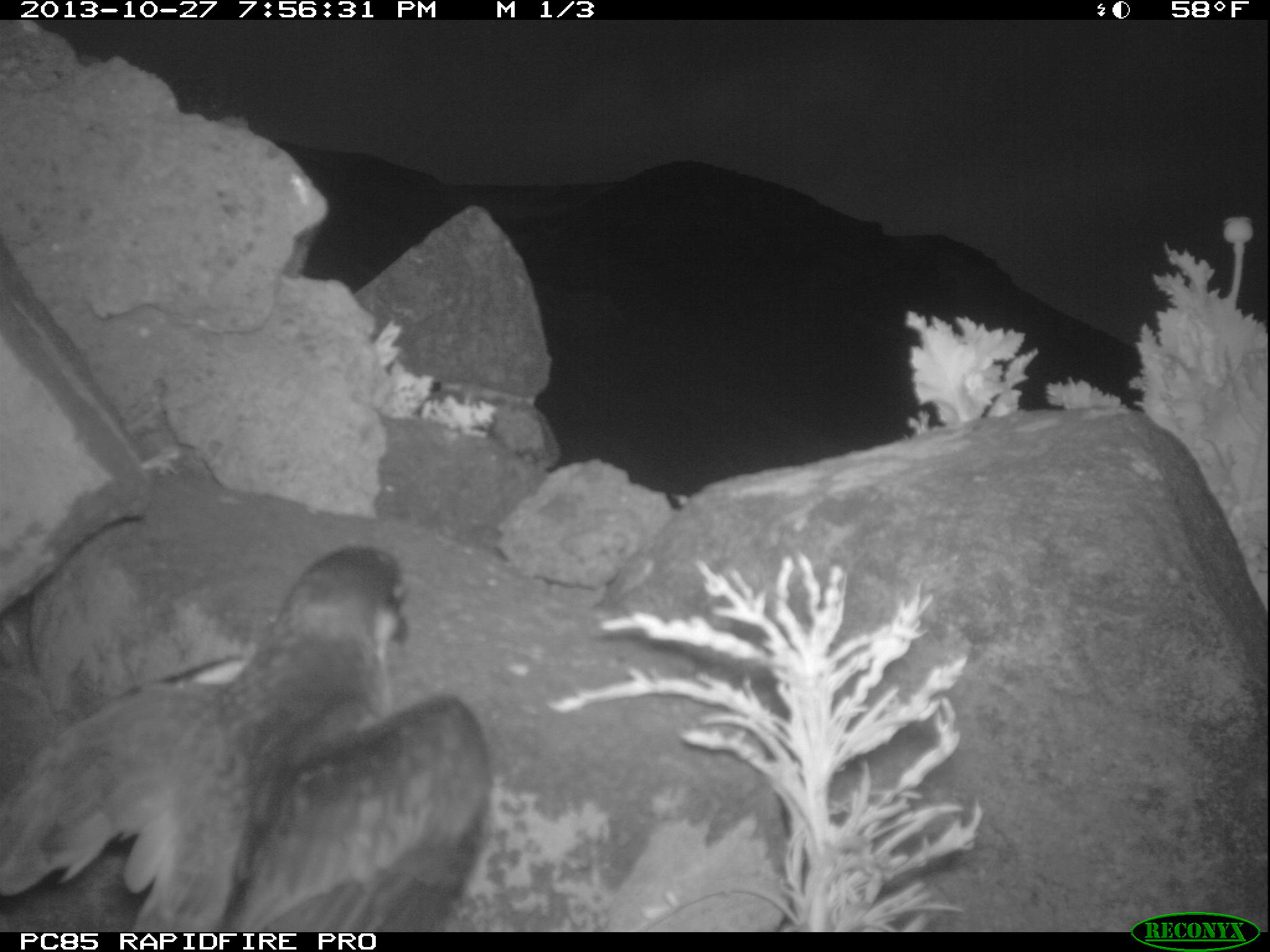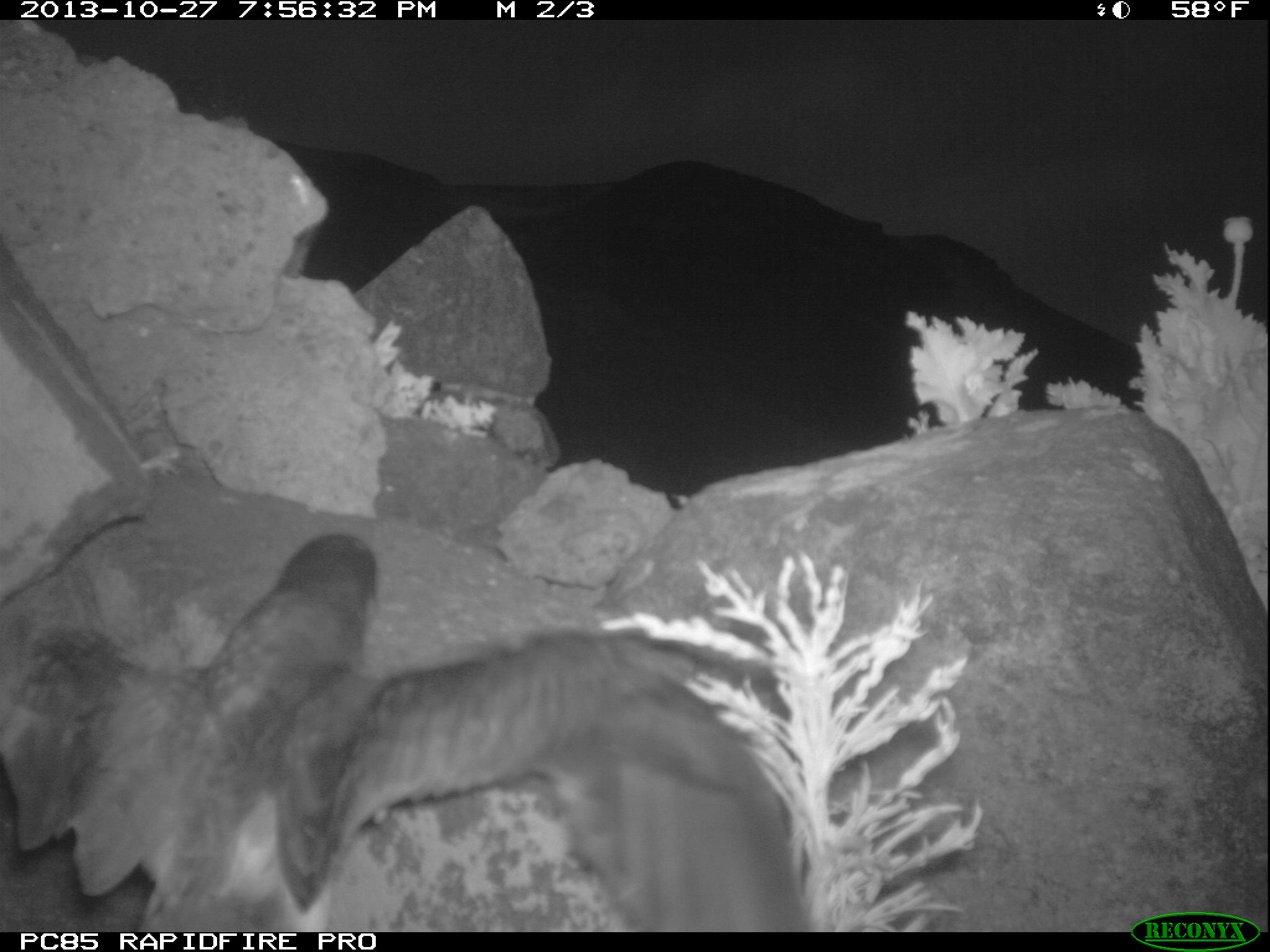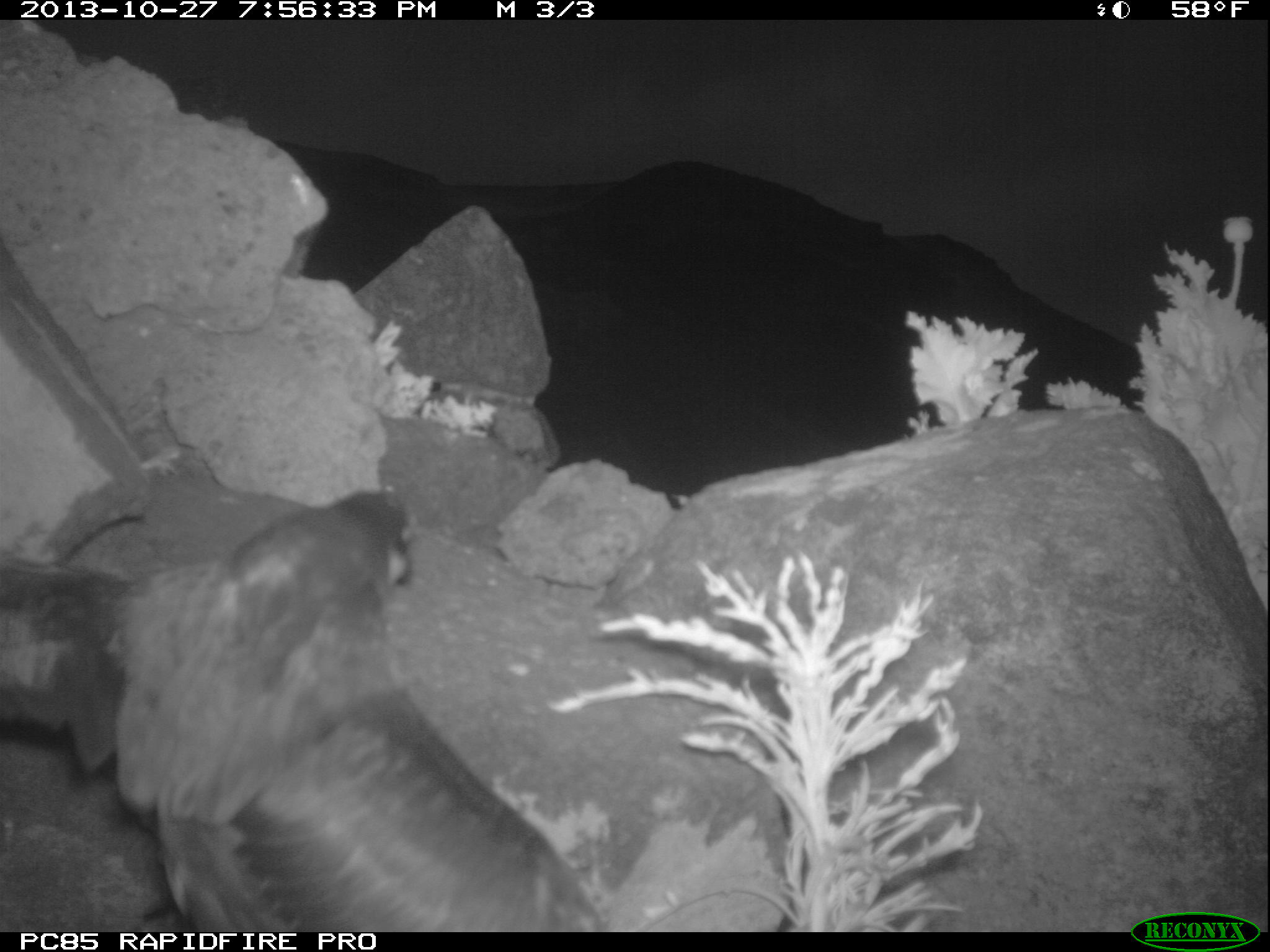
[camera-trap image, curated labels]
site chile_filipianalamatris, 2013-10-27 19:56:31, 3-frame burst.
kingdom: Animalia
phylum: Chordata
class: Aves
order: Procellariiformes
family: Procellariidae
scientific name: Procellariidae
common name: petrel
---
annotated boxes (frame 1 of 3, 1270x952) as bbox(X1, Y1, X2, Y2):
petrel: bbox(0, 542, 489, 935)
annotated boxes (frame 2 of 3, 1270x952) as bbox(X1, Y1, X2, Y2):
petrel: bbox(0, 523, 910, 933)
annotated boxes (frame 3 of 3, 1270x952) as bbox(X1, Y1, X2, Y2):
petrel: bbox(0, 484, 610, 931)